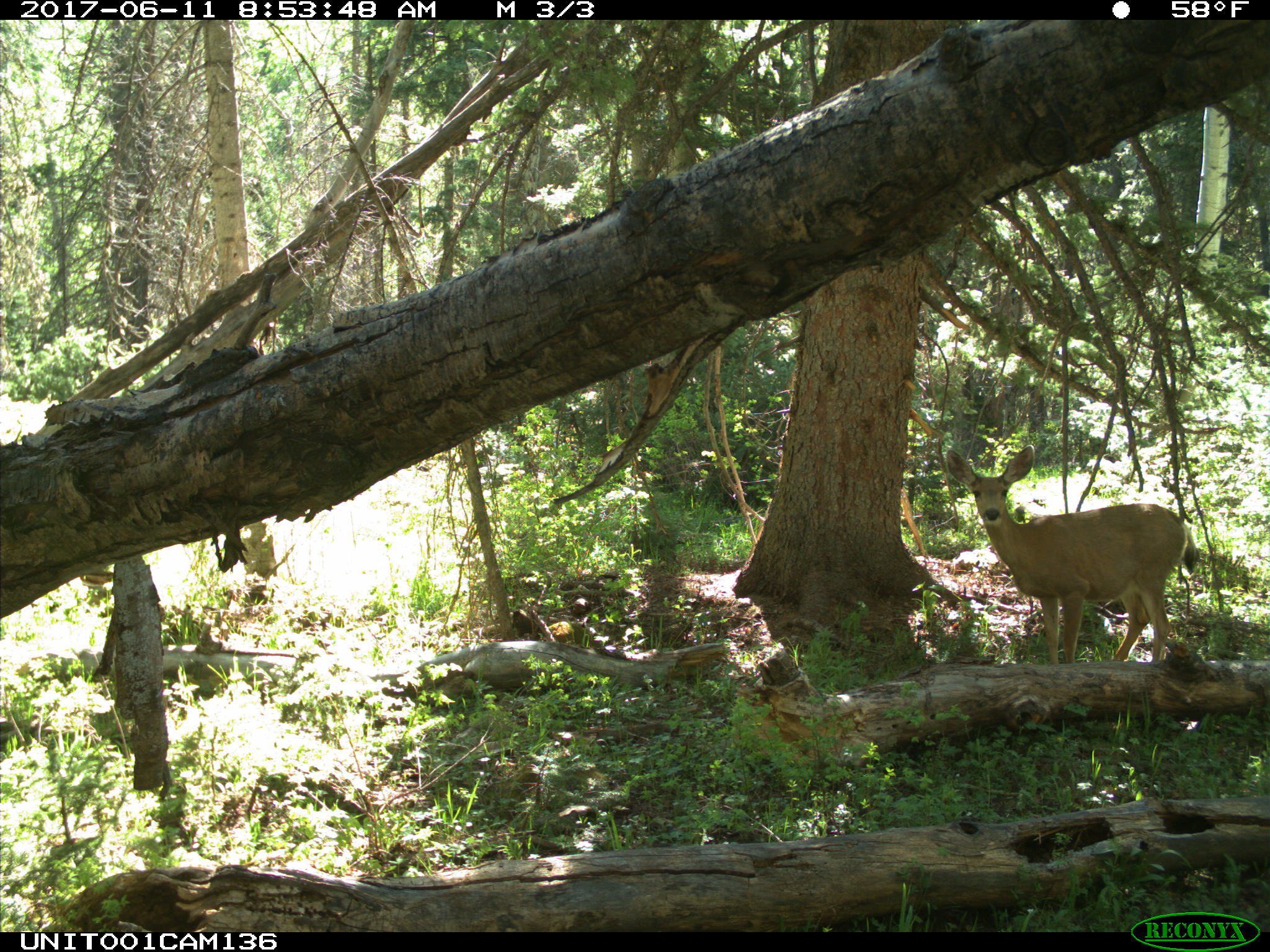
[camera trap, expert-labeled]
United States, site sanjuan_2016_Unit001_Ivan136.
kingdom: Animalia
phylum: Chordata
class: Mammalia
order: Artiodactyla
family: Cervidae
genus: Odocoileus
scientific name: Odocoileus hemionus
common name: mule deer